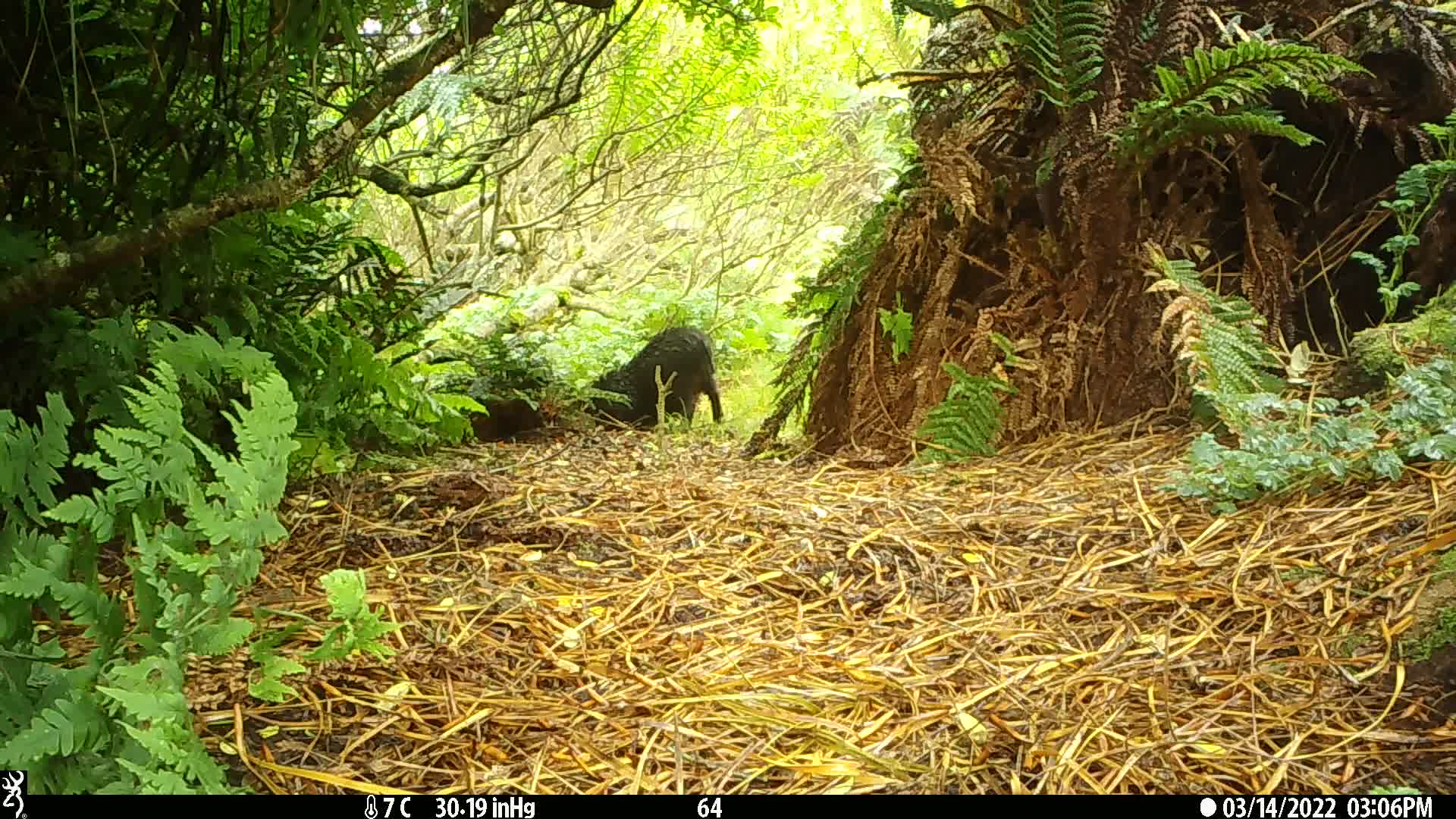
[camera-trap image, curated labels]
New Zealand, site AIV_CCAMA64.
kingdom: Animalia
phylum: Chordata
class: Mammalia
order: Artiodactyla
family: Suidae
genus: Sus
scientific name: Sus scrofa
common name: pig